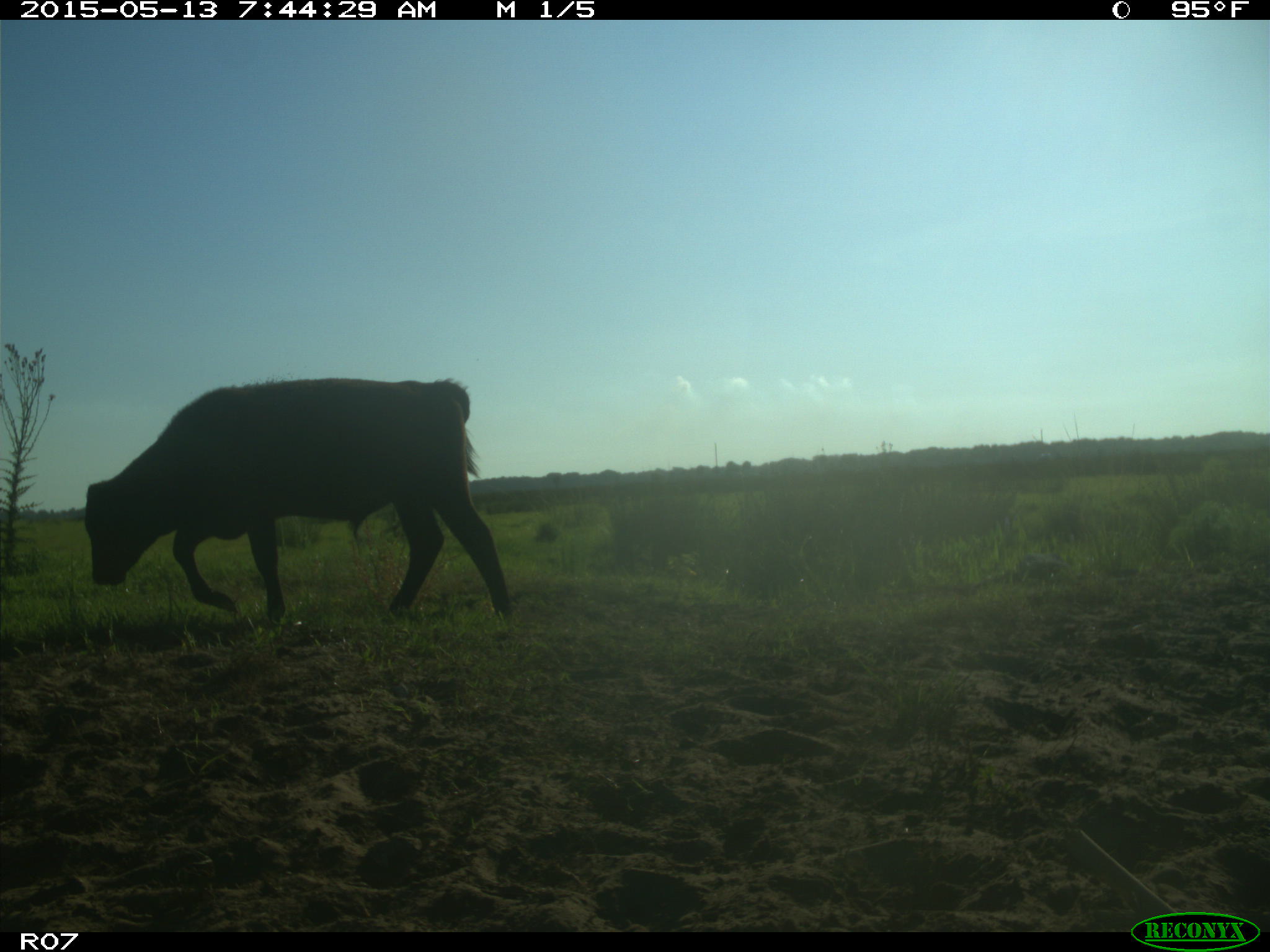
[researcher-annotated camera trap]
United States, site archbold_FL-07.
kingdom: Animalia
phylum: Chordata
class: Mammalia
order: Artiodactyla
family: Bovidae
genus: Bos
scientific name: Bos taurus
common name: domestic cow